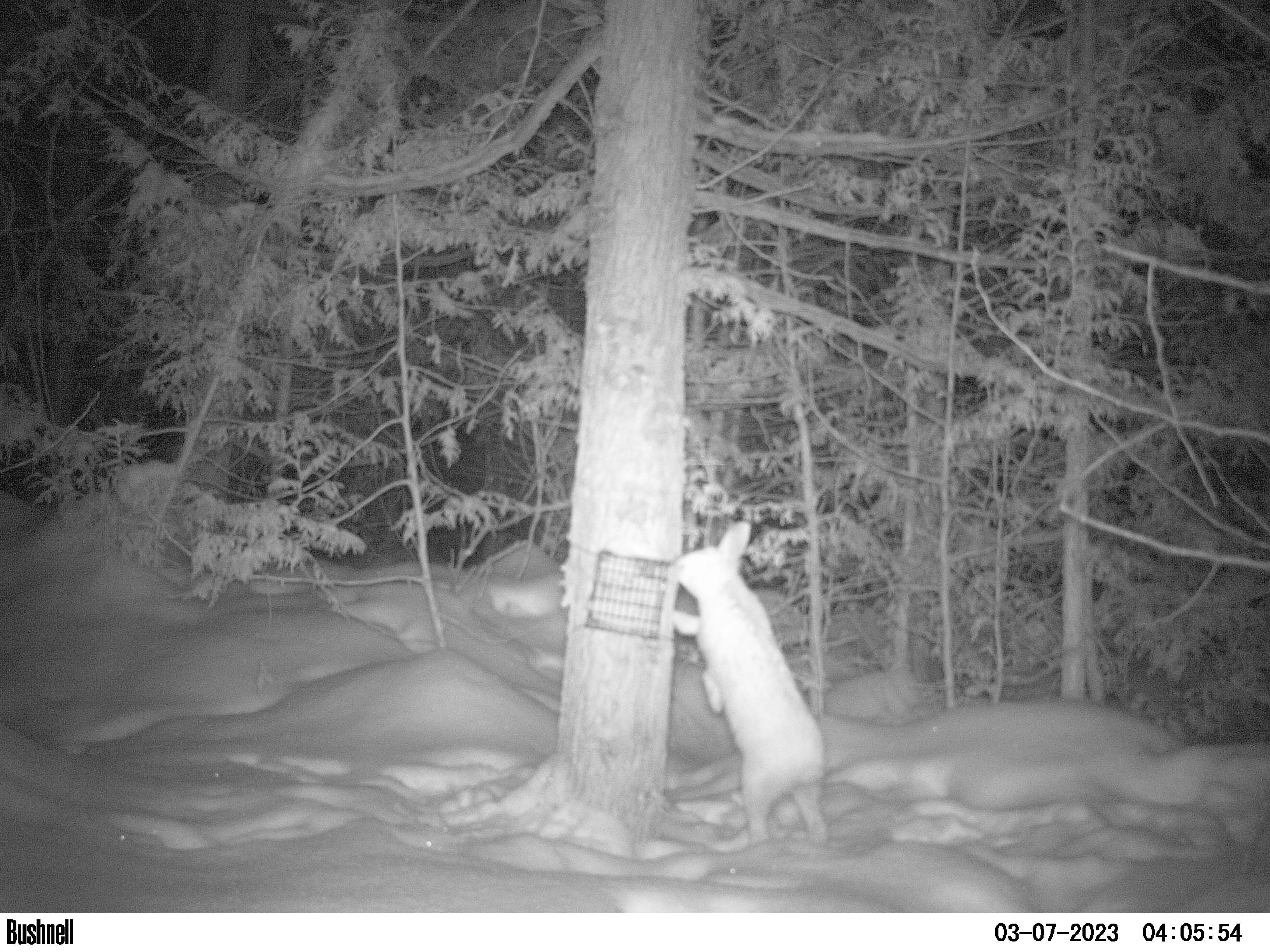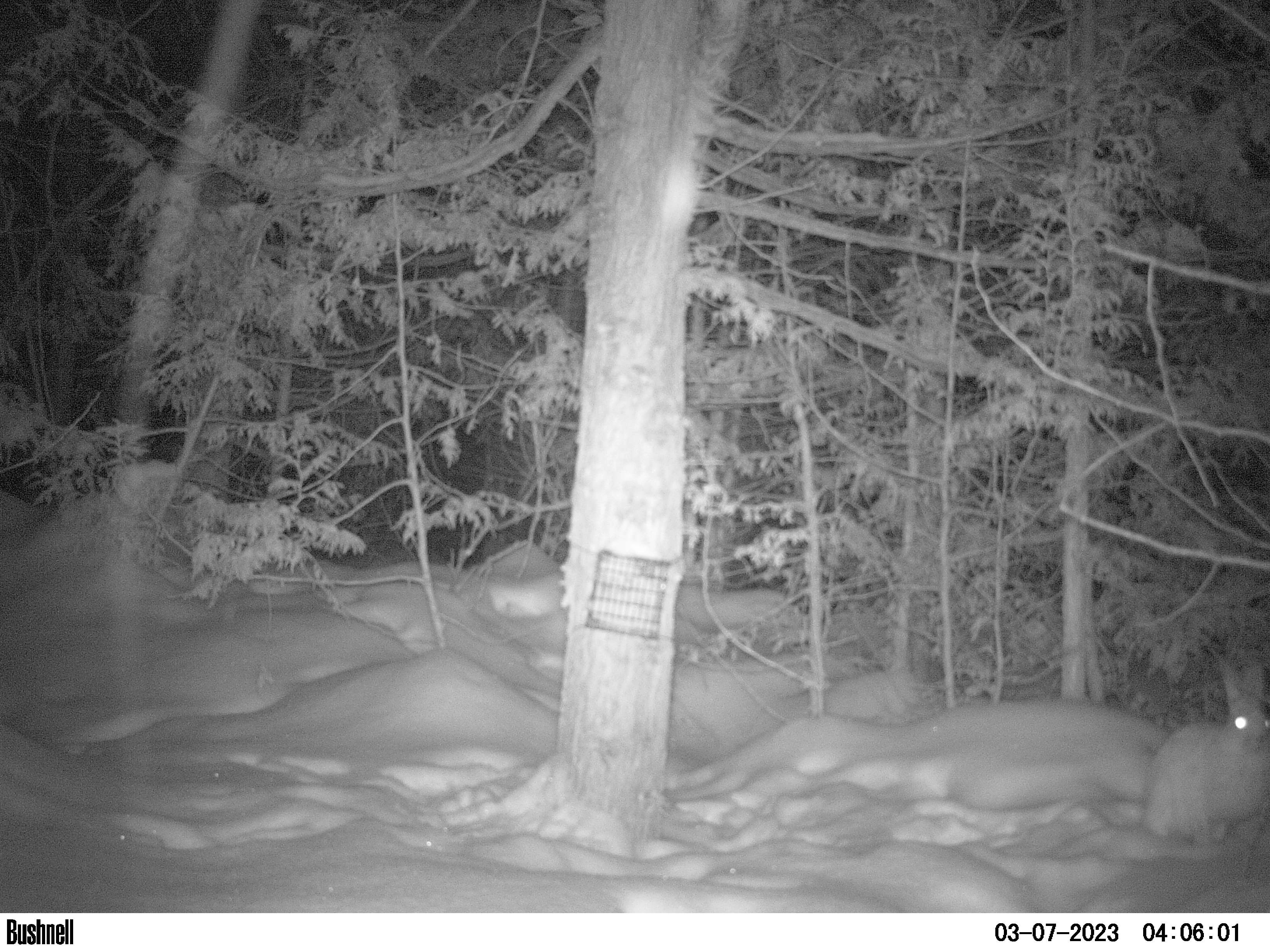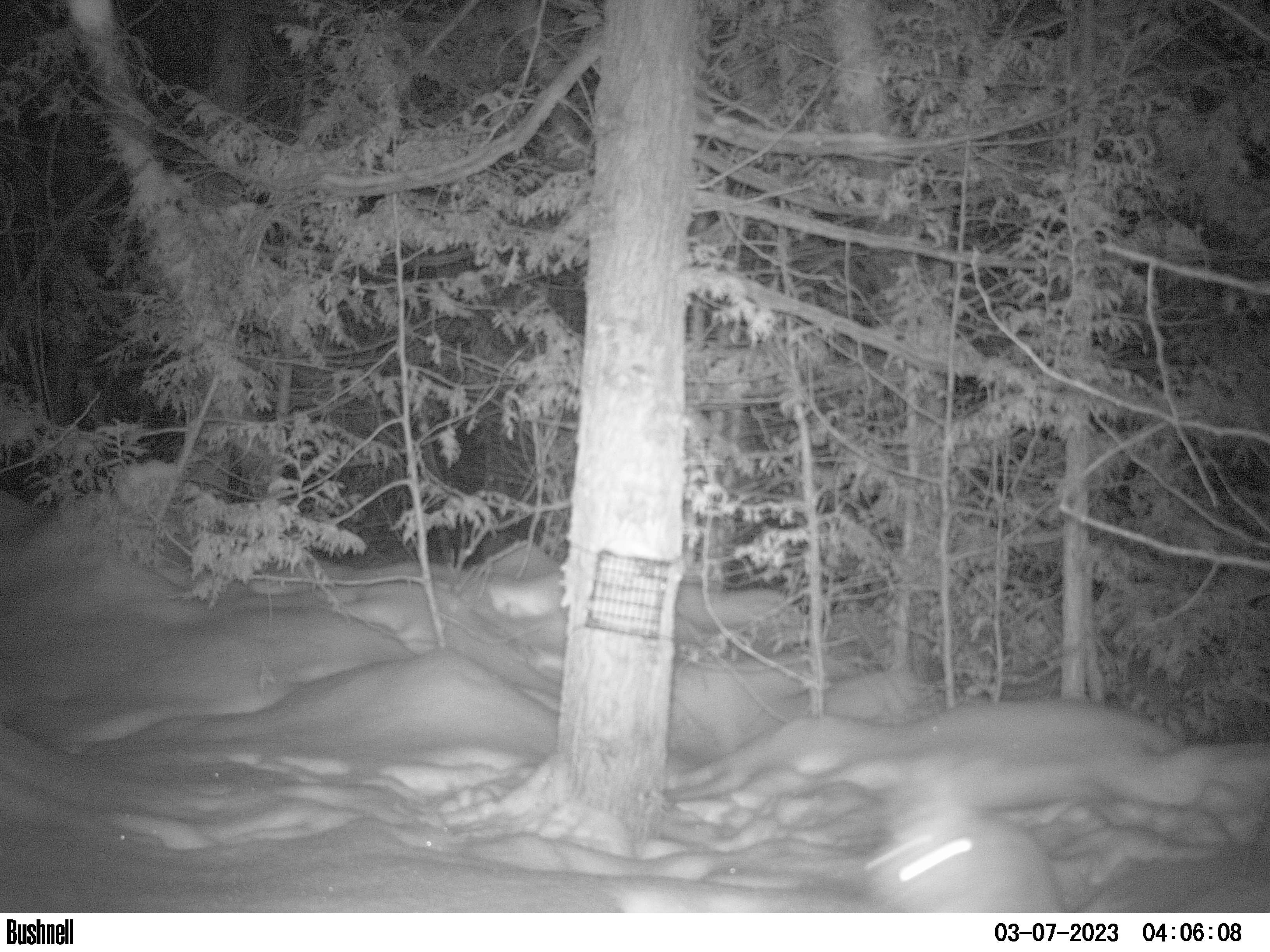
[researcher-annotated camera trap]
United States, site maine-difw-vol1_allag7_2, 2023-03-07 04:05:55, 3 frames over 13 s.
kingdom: Animalia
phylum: Chordata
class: Mammalia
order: Lagomorpha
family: Leporidae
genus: Lepus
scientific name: Lepus americanus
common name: snowshoe hare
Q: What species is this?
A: Snowshoe hare (Lepus americanus).